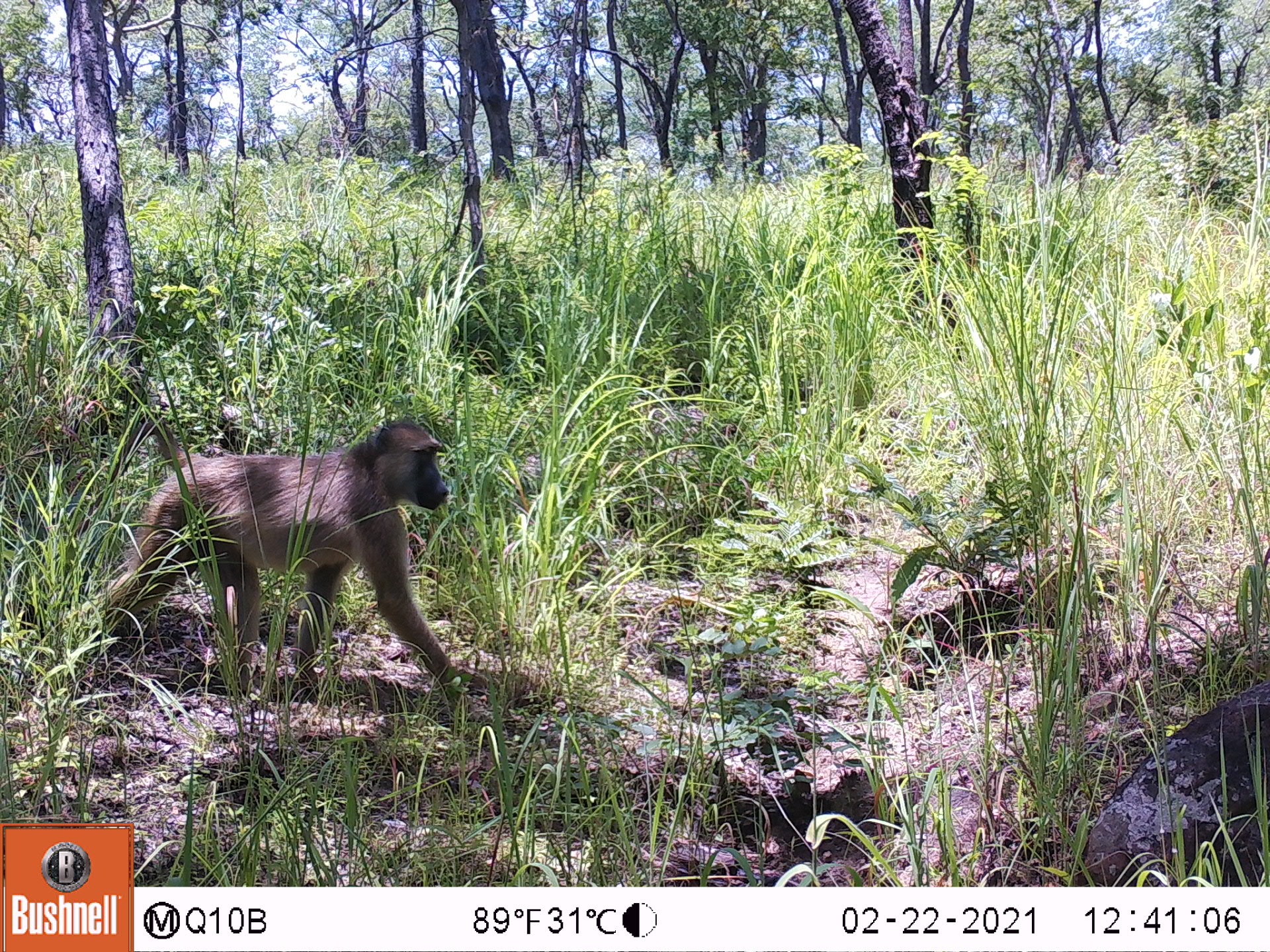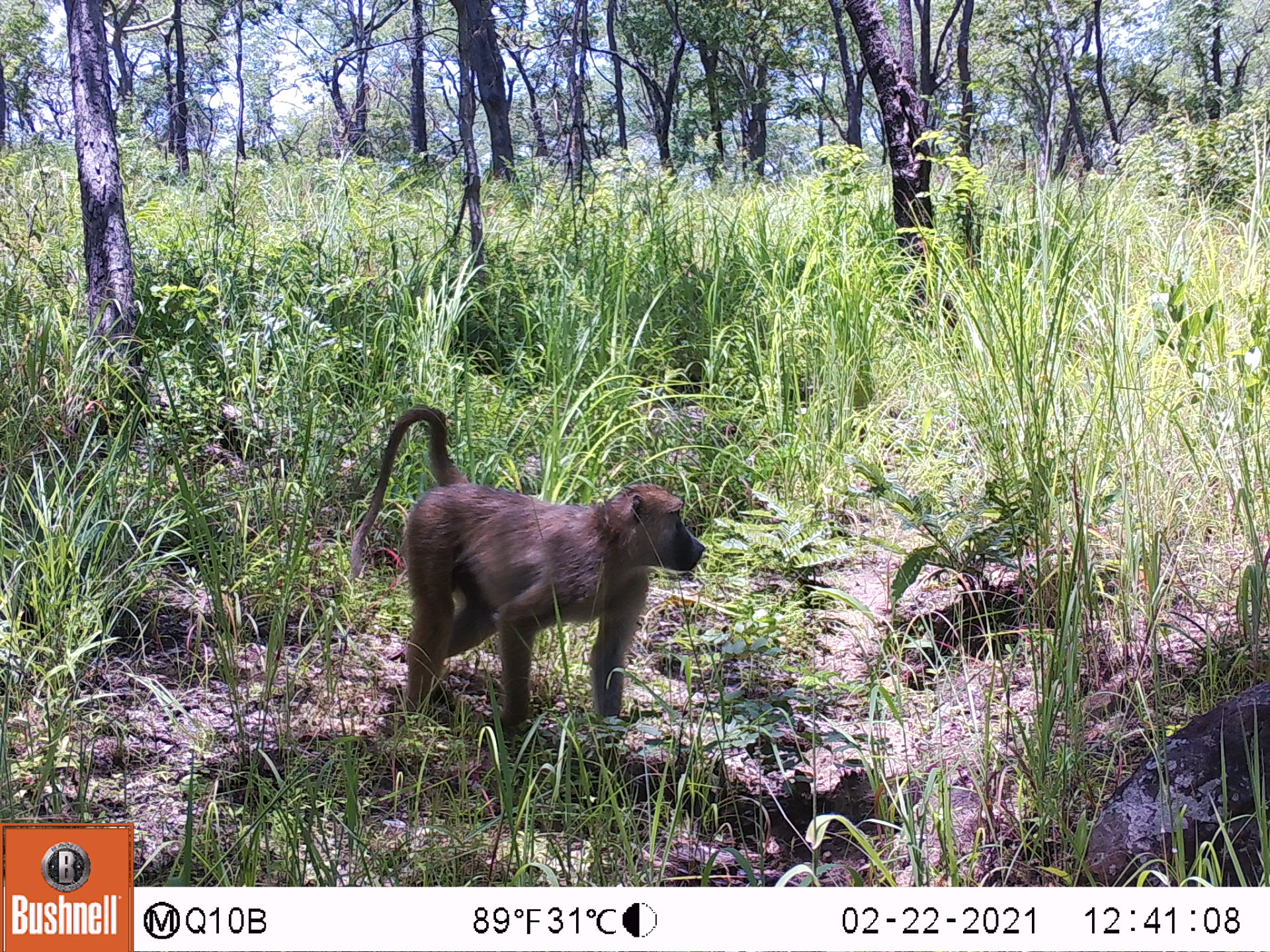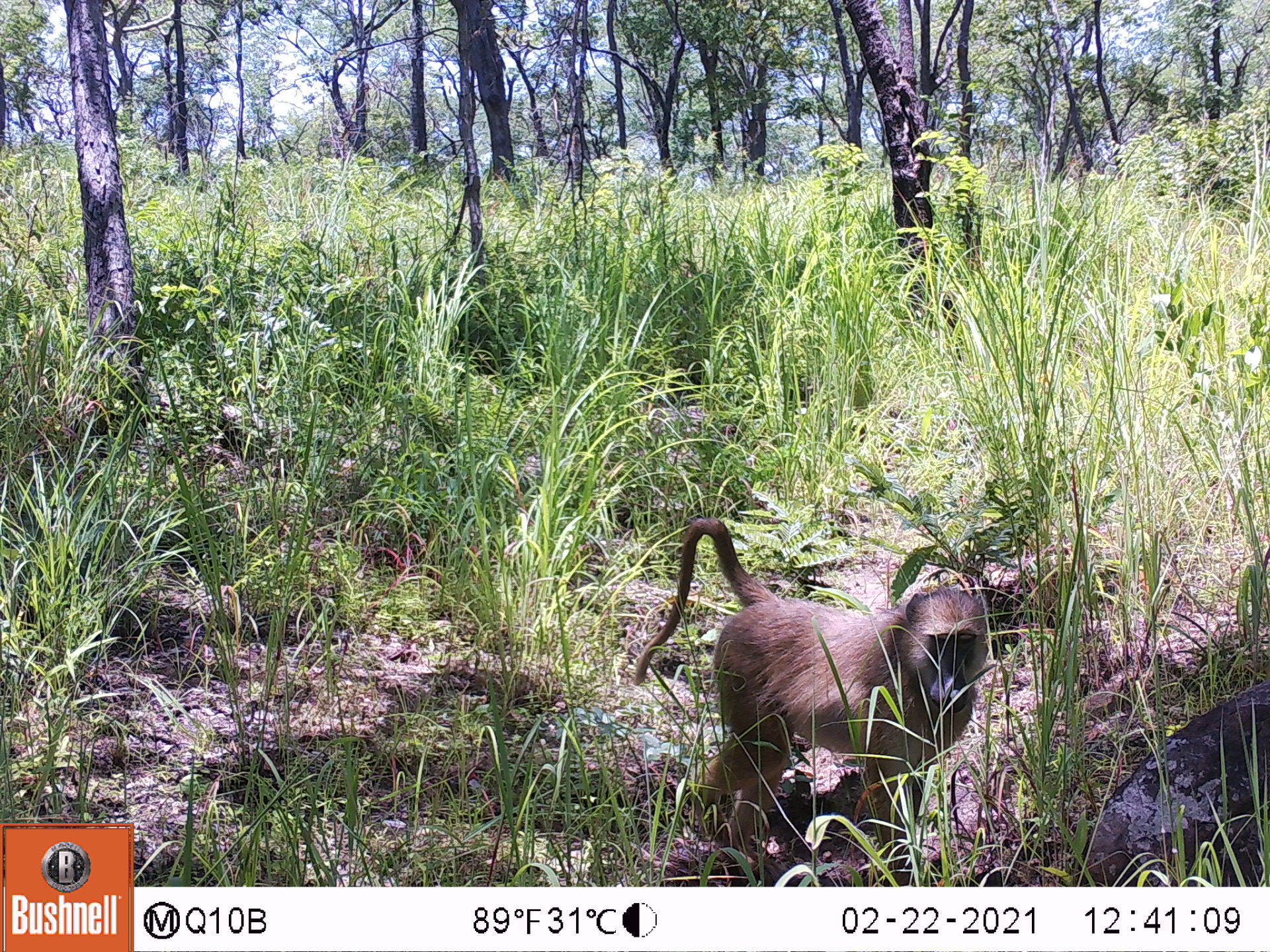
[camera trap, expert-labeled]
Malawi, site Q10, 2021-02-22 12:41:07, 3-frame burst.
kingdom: Animalia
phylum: Chordata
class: Mammalia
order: Primates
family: Cercopithecidae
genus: Papio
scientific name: Papio cynocephalus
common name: yellow baboon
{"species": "yellow baboon (Papio cynocephalus)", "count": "1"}